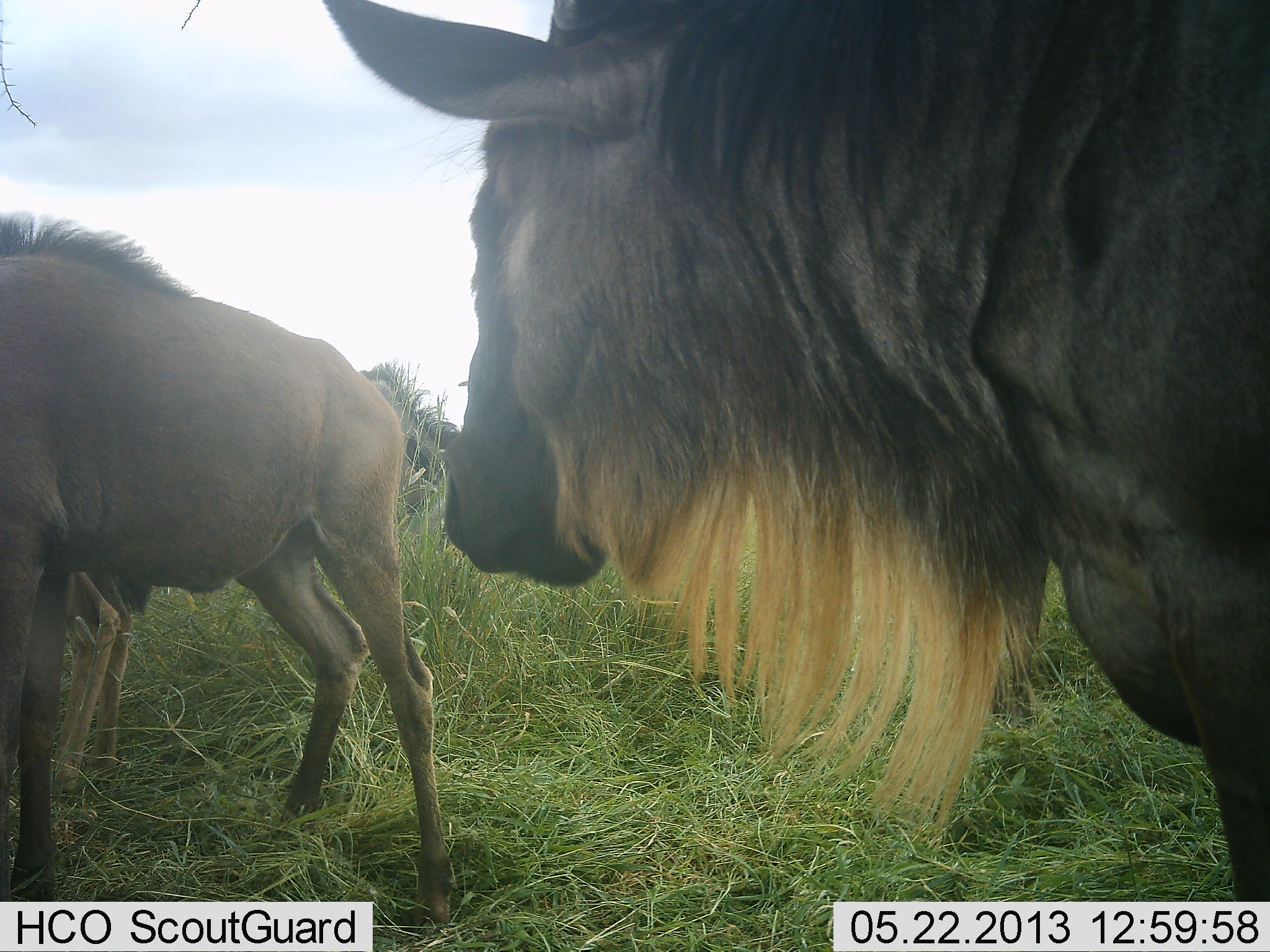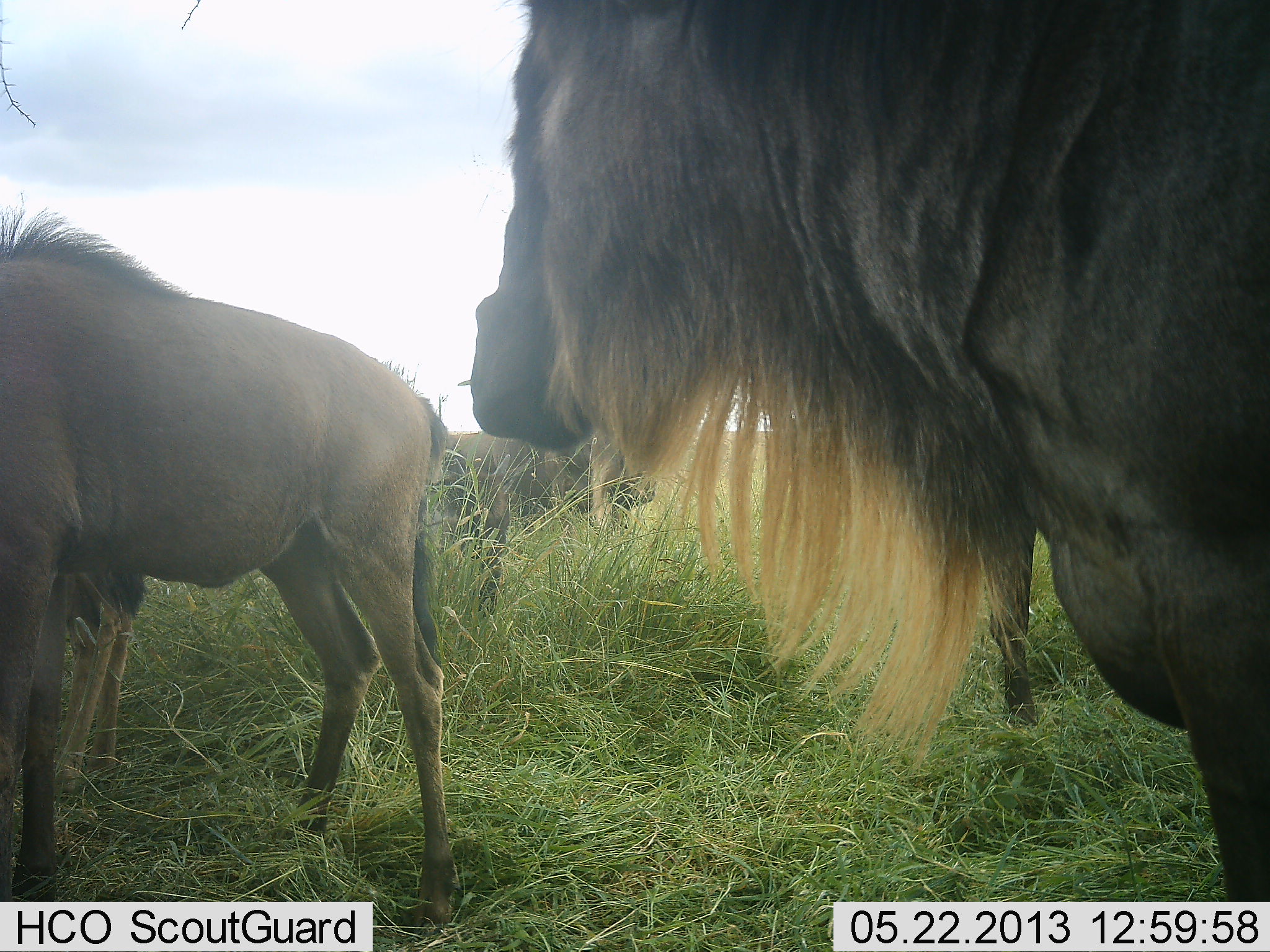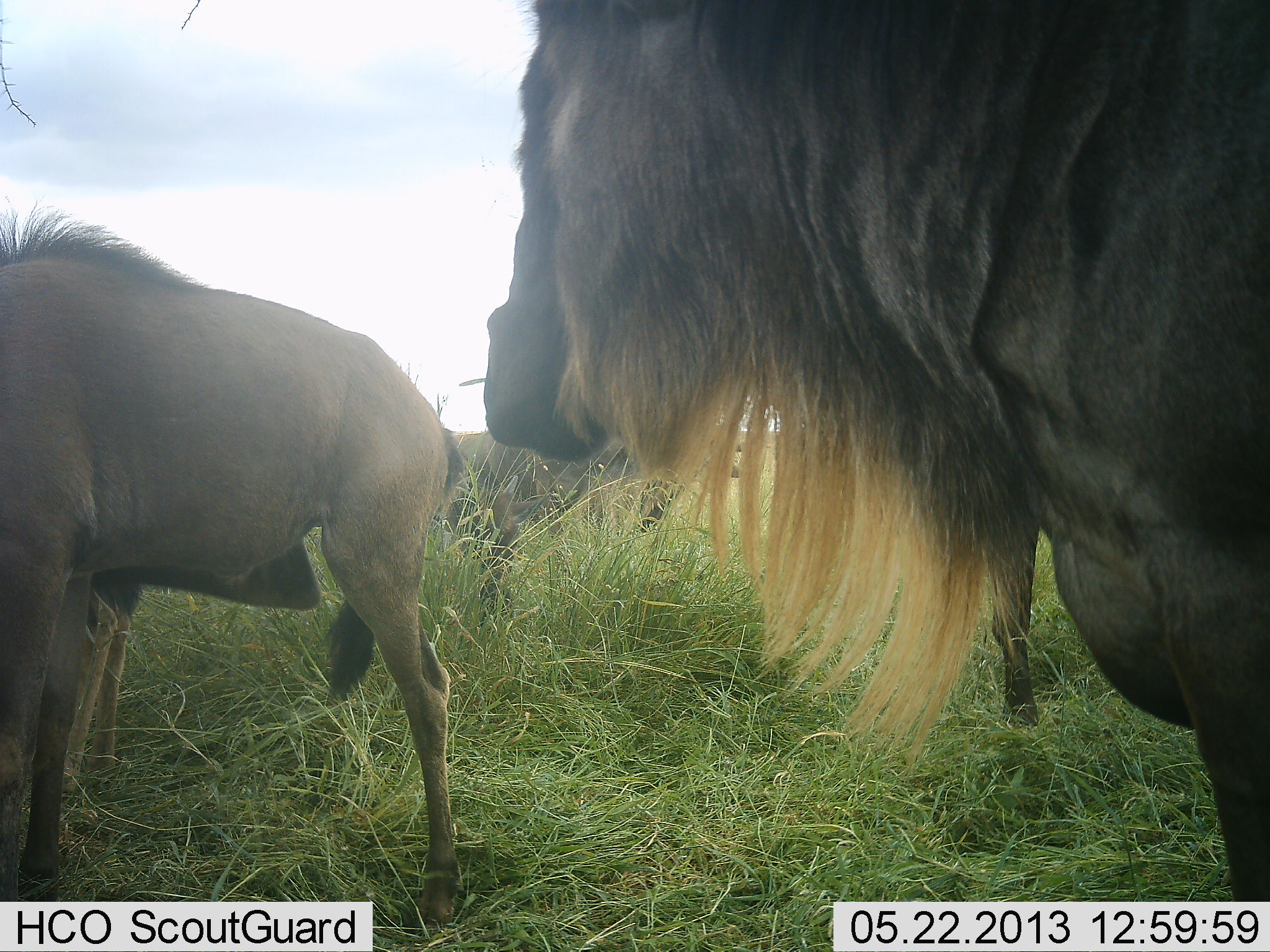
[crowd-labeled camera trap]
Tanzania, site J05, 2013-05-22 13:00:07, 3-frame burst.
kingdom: Animalia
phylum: Chordata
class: Mammalia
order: Artiodactyla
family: Bovidae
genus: Connochaetes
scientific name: Connochaetes taurinus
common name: blue wildebeest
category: wildebeest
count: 4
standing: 79%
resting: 5%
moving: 26%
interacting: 0%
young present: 26%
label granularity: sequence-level